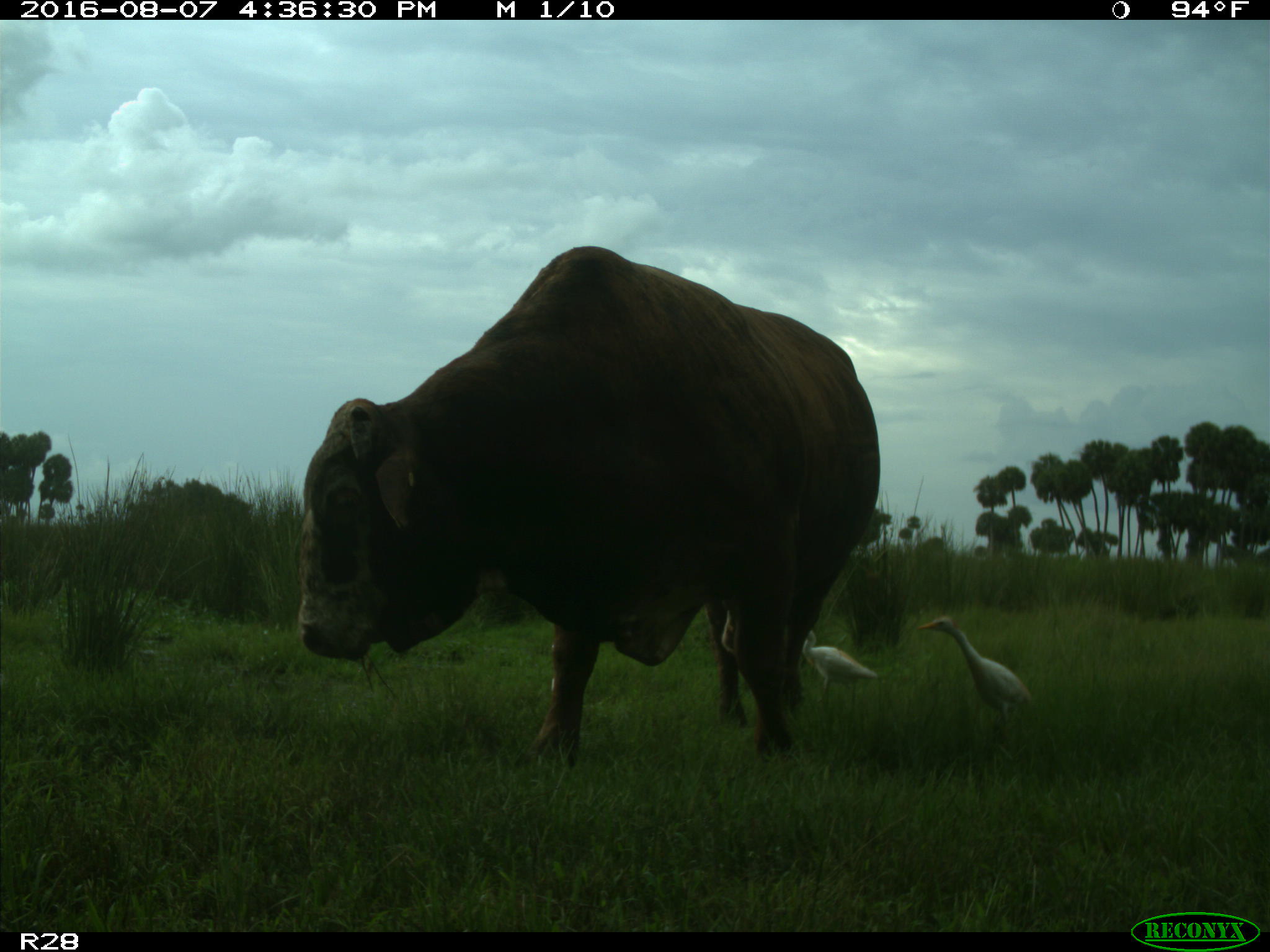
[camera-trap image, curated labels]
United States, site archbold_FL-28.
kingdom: Animalia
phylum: Chordata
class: Mammalia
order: Artiodactyla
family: Bovidae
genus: Bos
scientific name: Bos taurus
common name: domestic cow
Bos taurus (domestic cow).